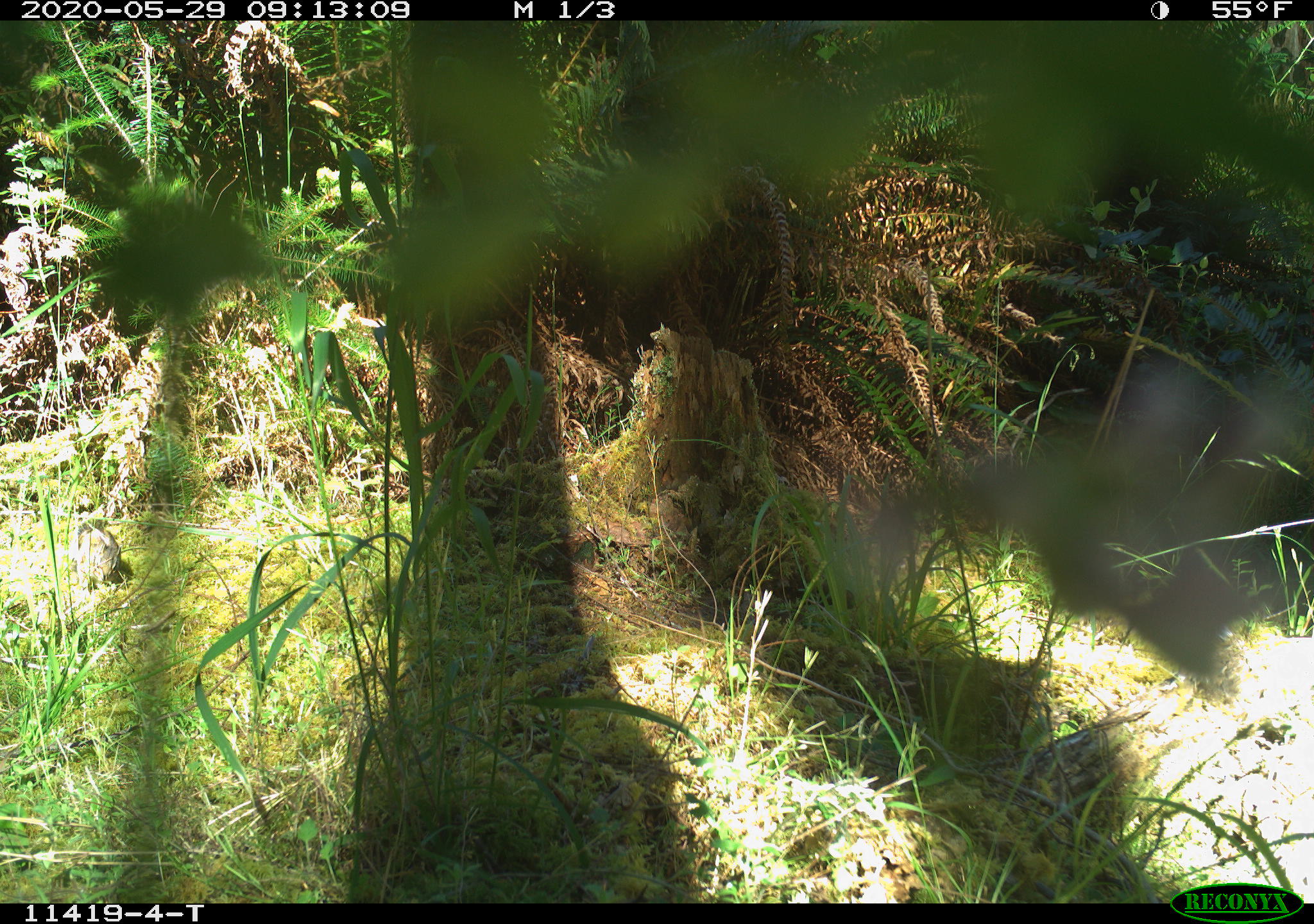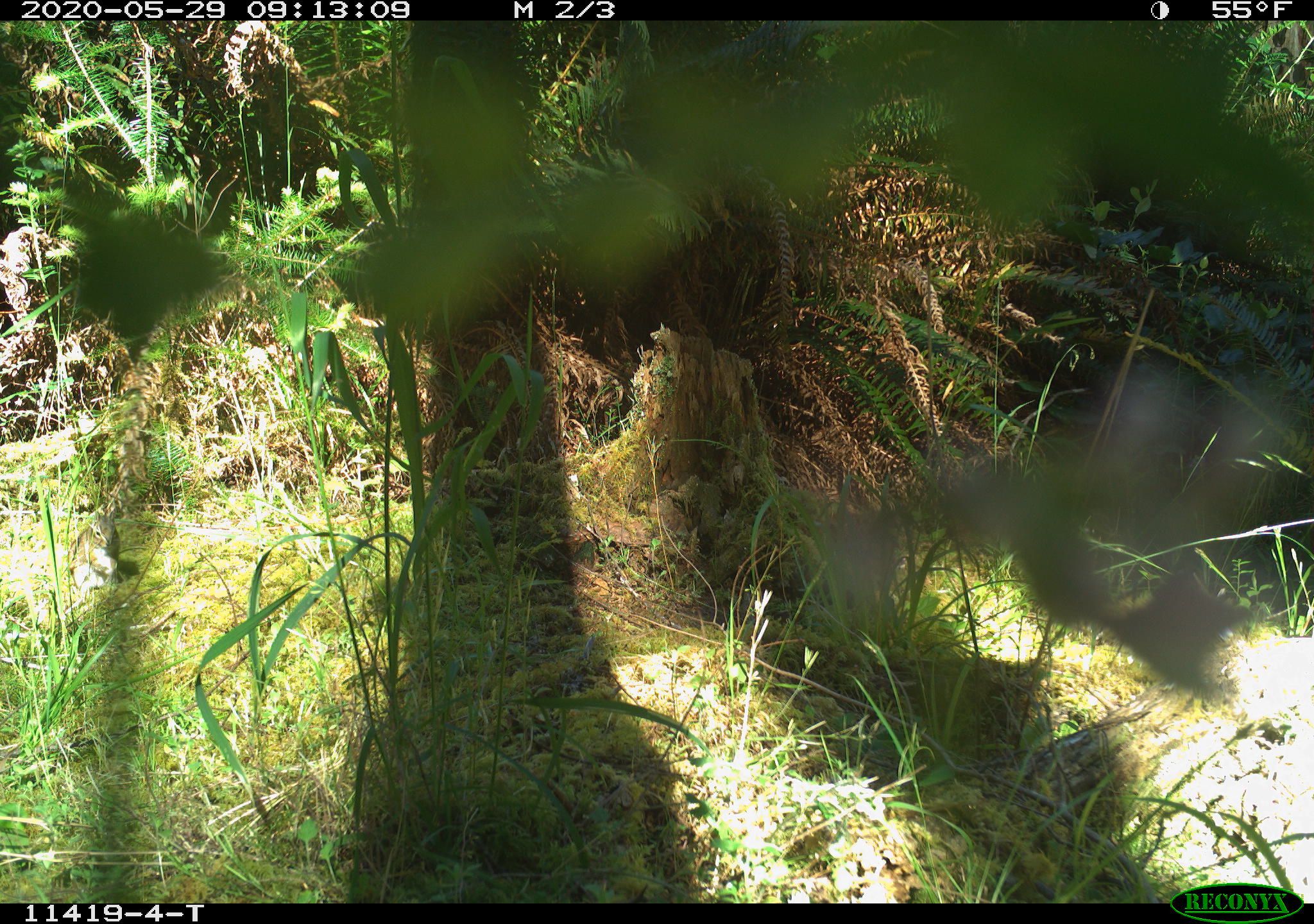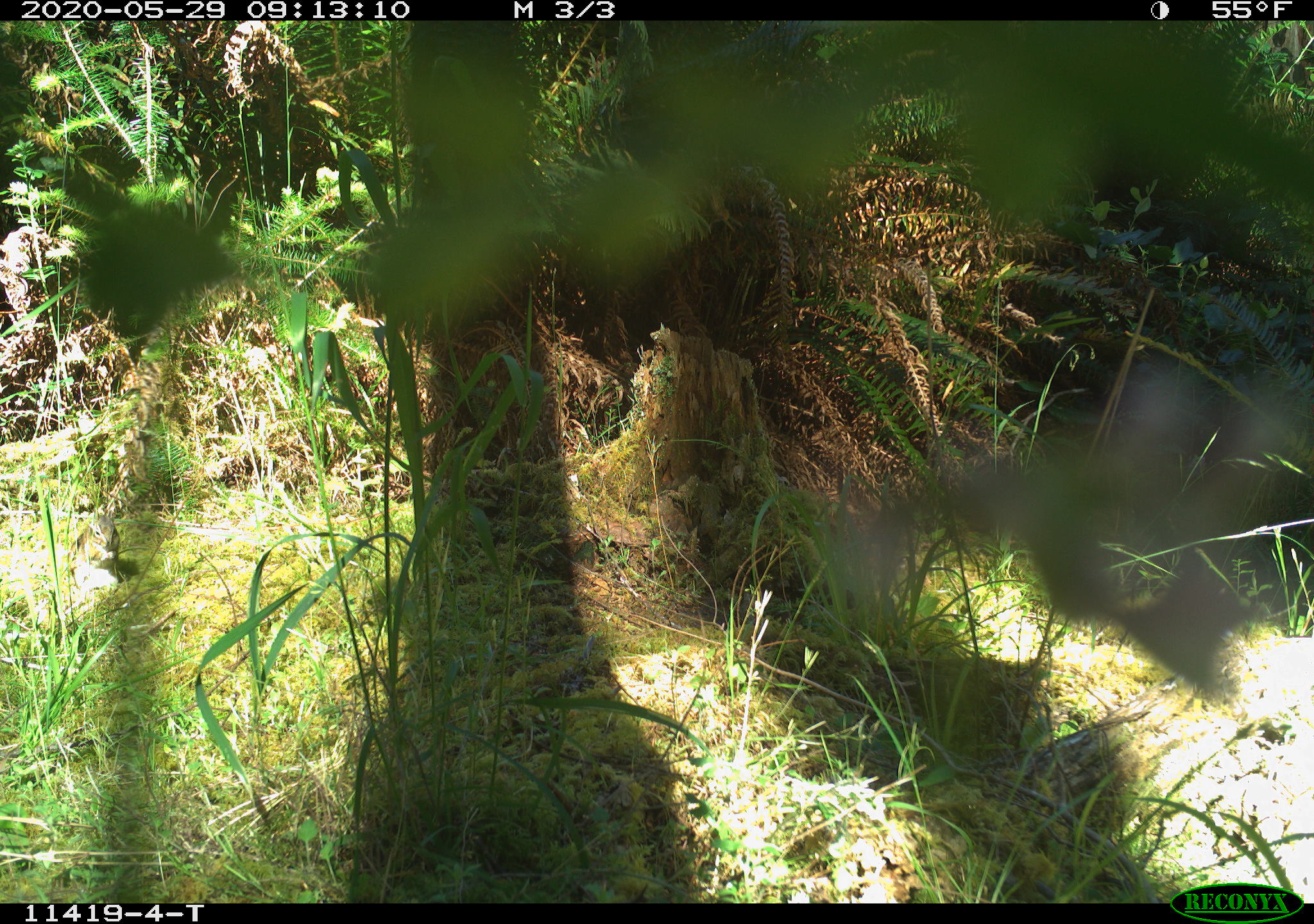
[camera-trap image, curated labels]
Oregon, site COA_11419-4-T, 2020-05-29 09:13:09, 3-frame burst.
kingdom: Animalia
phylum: Chordata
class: Mammalia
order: Rodentia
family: Sciuridae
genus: Neotamias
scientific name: Neotamias townsendii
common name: townsend's chipmunk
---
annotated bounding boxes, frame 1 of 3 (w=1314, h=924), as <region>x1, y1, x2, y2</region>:
townsend's chipmunk: <region>69, 517, 122, 589</region>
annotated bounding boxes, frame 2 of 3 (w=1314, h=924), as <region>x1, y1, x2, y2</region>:
townsend's chipmunk: <region>62, 506, 125, 600</region>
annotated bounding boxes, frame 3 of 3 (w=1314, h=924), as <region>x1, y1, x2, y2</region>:
townsend's chipmunk: <region>63, 503, 123, 594</region>